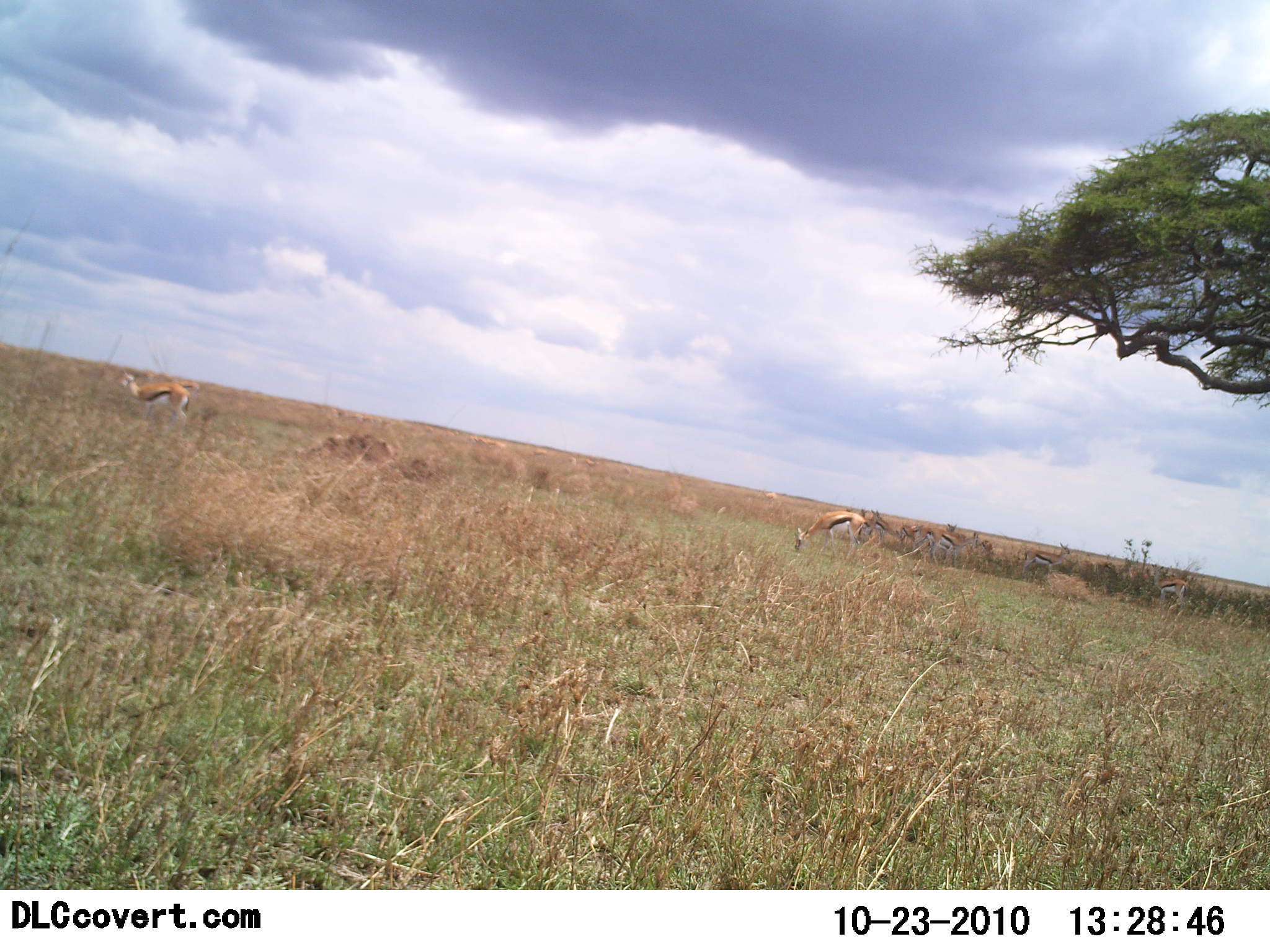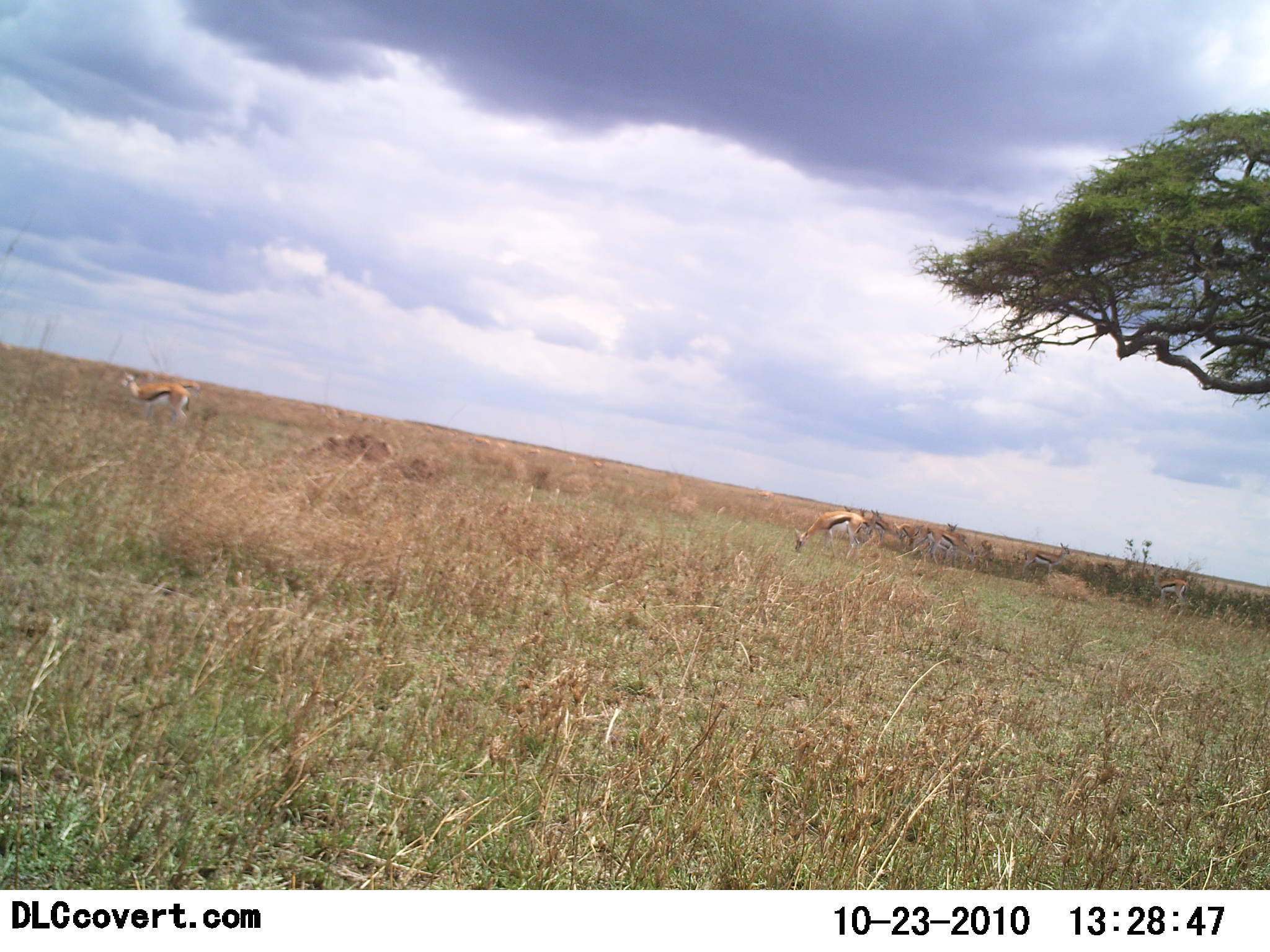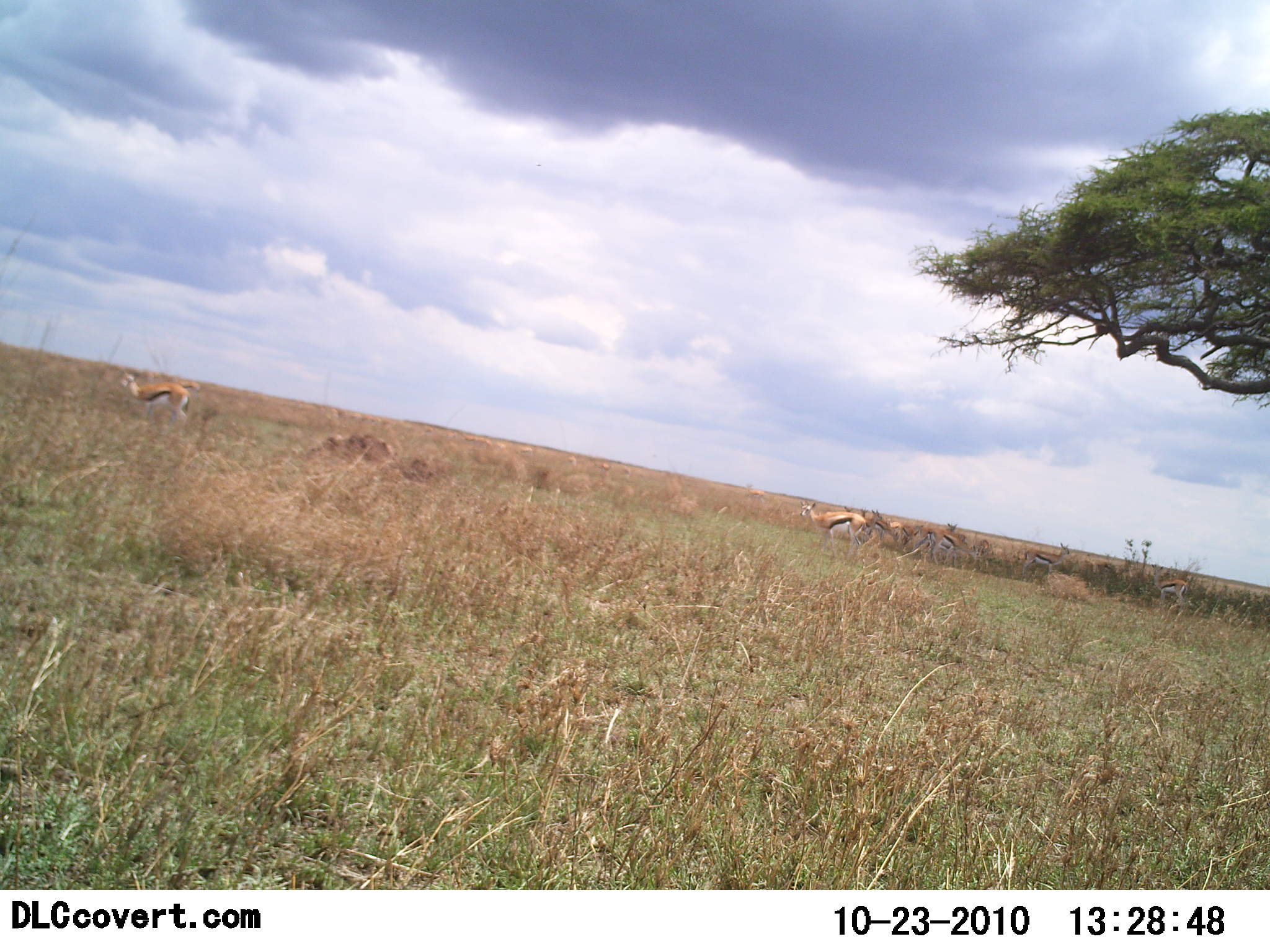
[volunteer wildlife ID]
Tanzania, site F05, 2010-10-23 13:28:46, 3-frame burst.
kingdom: Animalia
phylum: Chordata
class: Mammalia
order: Artiodactyla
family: Bovidae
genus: Eudorcas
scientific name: Eudorcas thomsonii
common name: thomson's gazelle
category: gazellethomsons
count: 7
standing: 47%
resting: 7%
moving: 27%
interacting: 0%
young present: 0%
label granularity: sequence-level